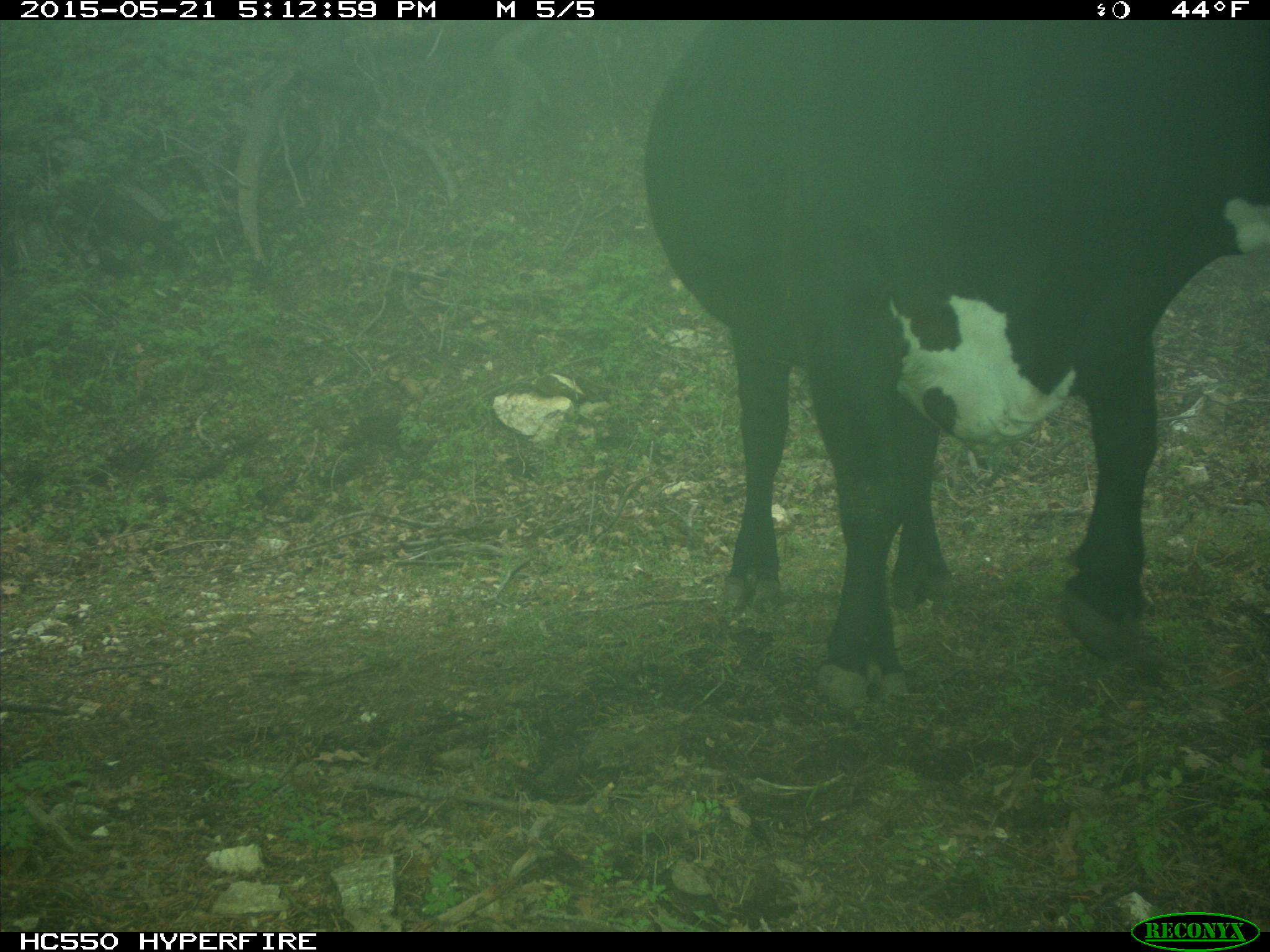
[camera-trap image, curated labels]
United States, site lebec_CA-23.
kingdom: Animalia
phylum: Chordata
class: Mammalia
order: Artiodactyla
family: Bovidae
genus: Bos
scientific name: Bos taurus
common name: domestic cow